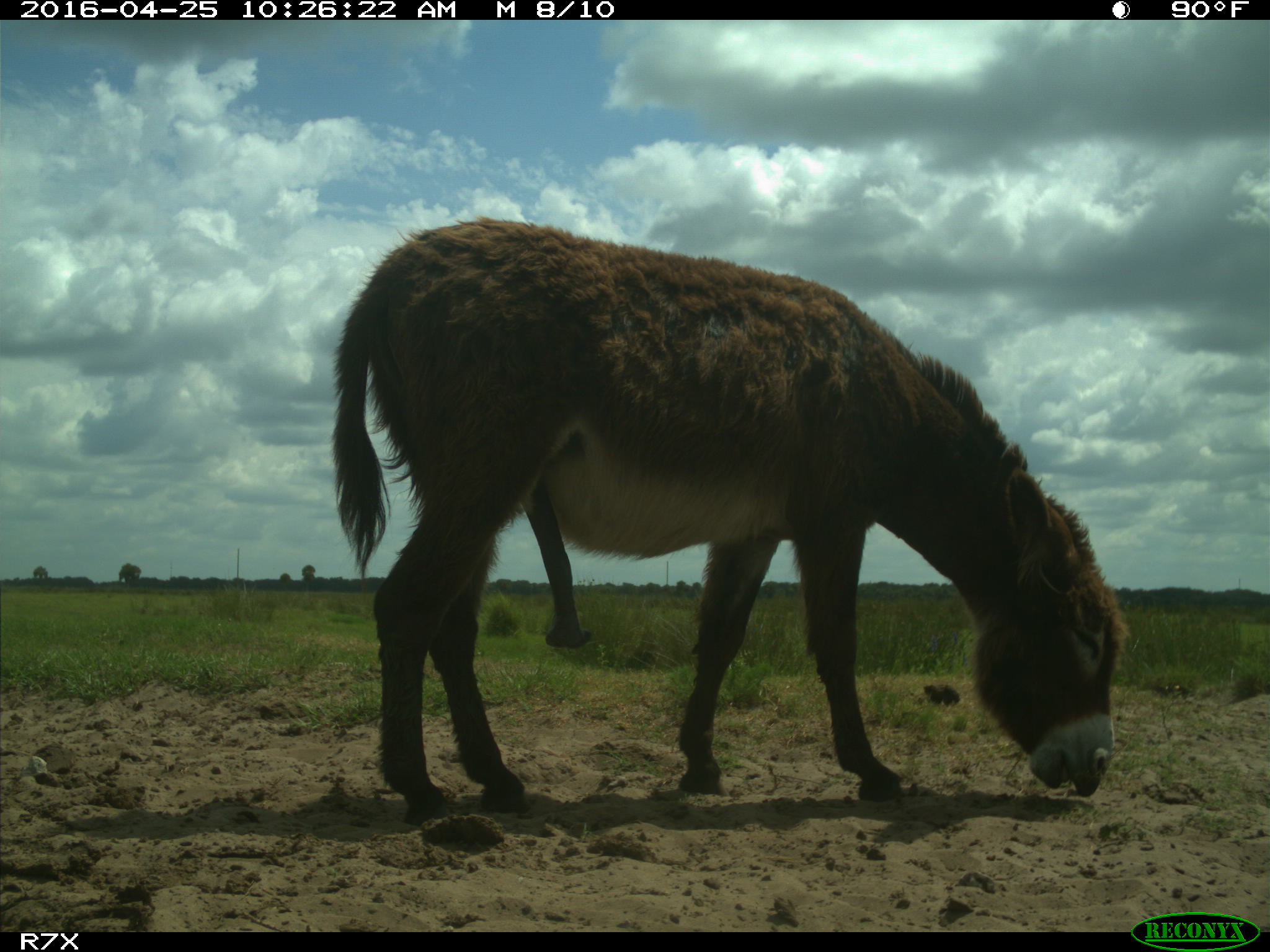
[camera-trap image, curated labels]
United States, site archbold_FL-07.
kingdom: Animalia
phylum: Chordata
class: Mammalia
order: Artiodactyla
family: Bovidae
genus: Bos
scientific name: Bos taurus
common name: domestic cow